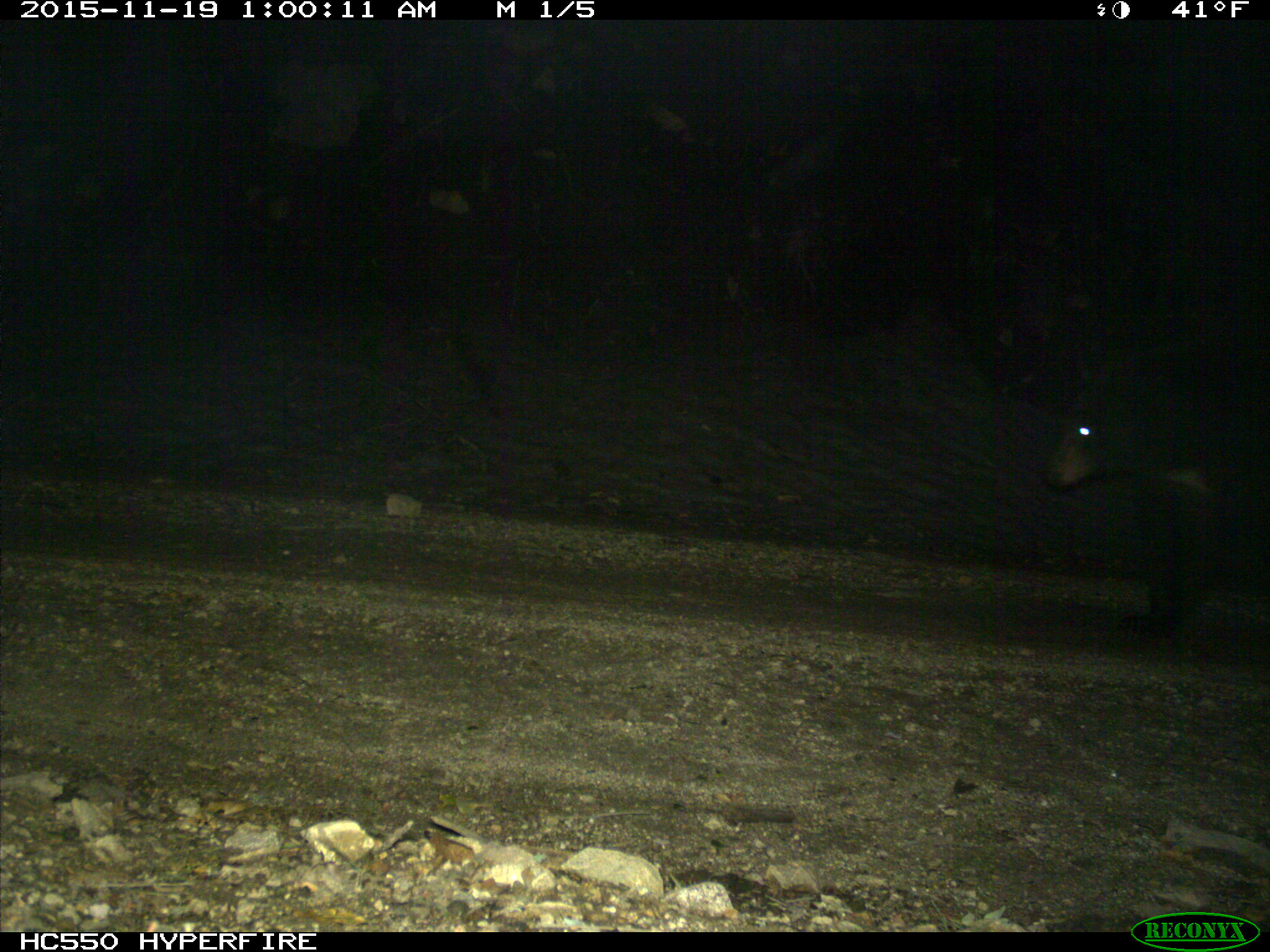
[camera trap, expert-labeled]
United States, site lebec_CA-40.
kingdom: Animalia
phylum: Chordata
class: Mammalia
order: Carnivora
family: Ursidae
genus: Ursus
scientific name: Ursus americanus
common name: american black bear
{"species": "Ursus americanus (american black bear)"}